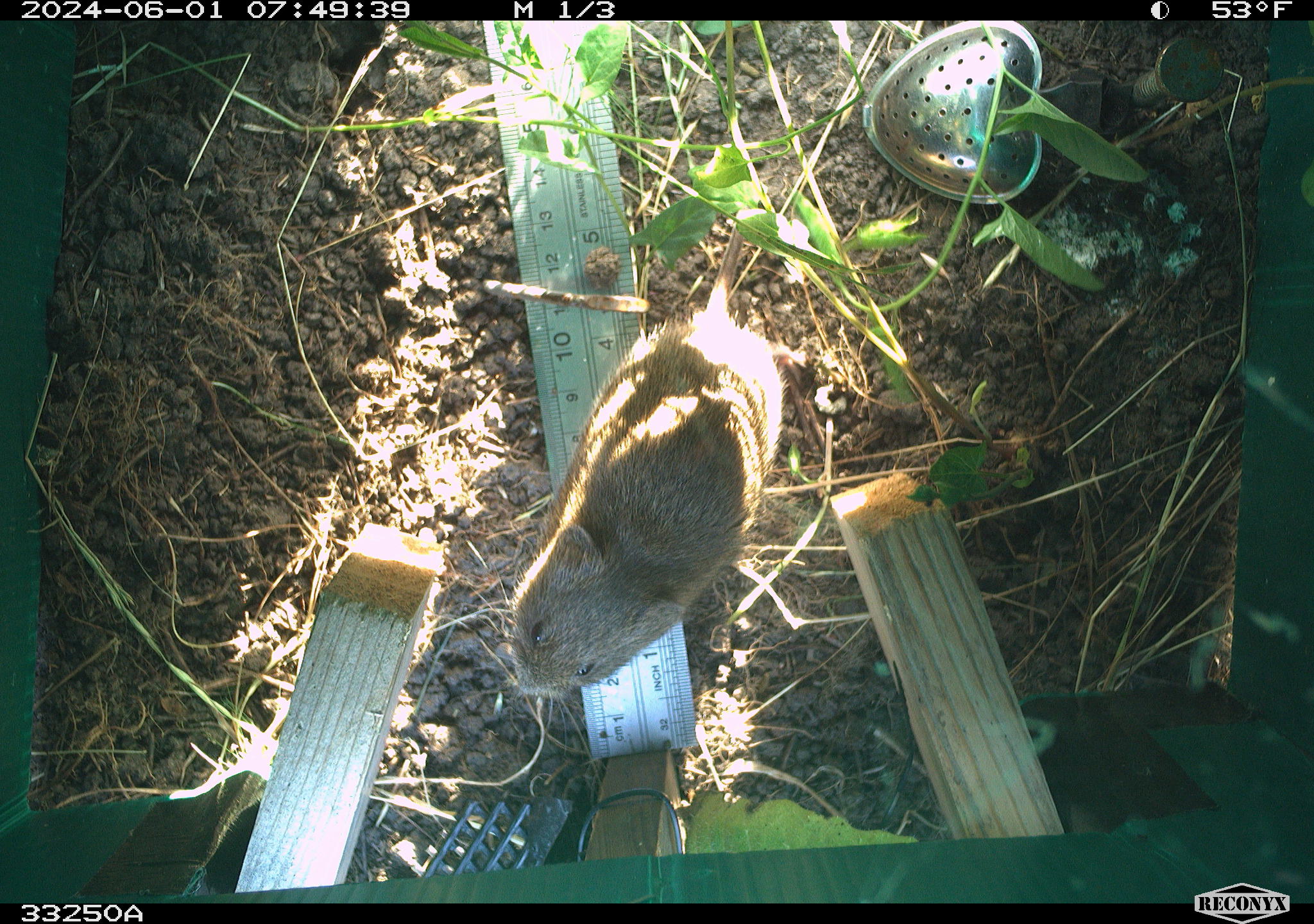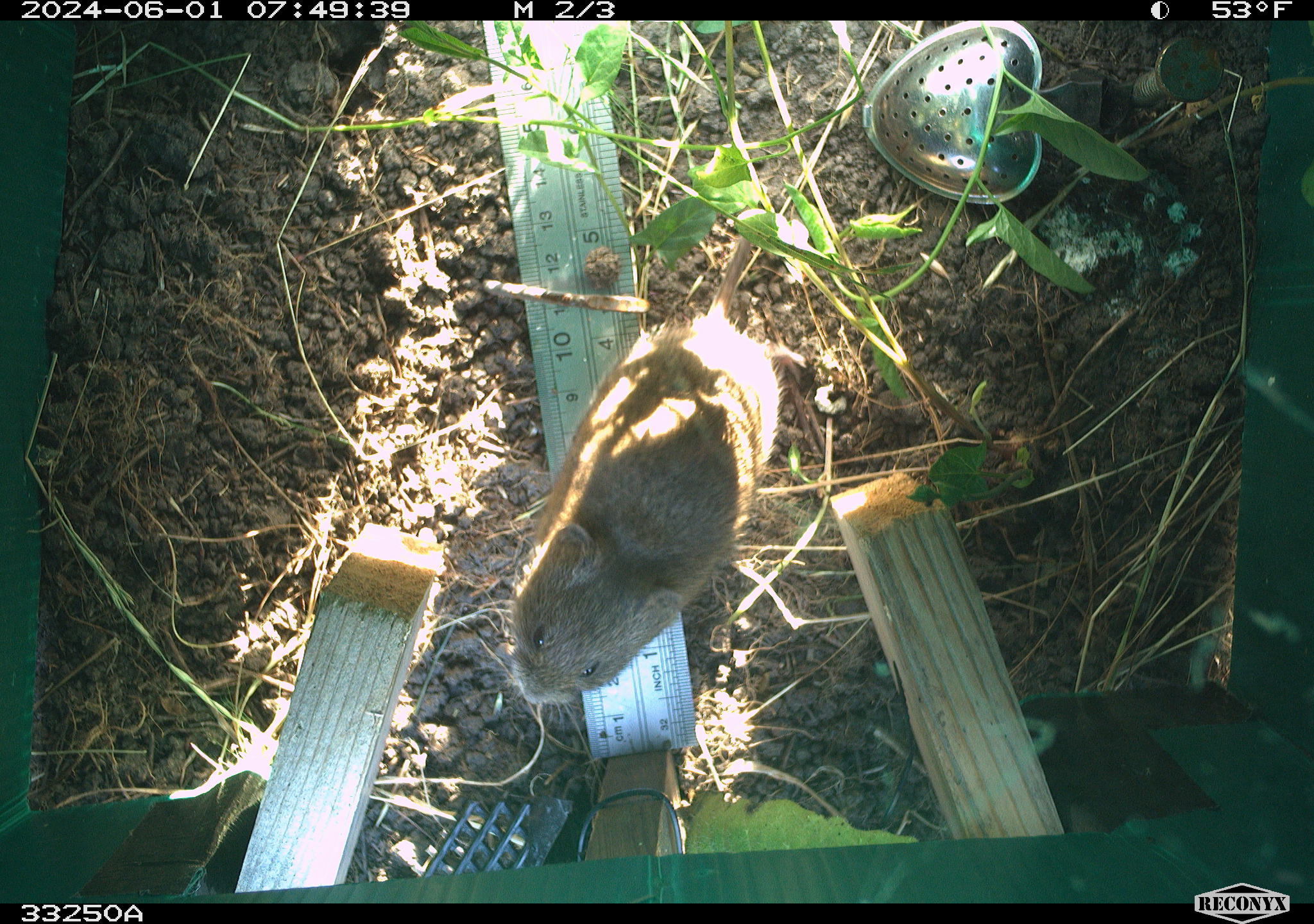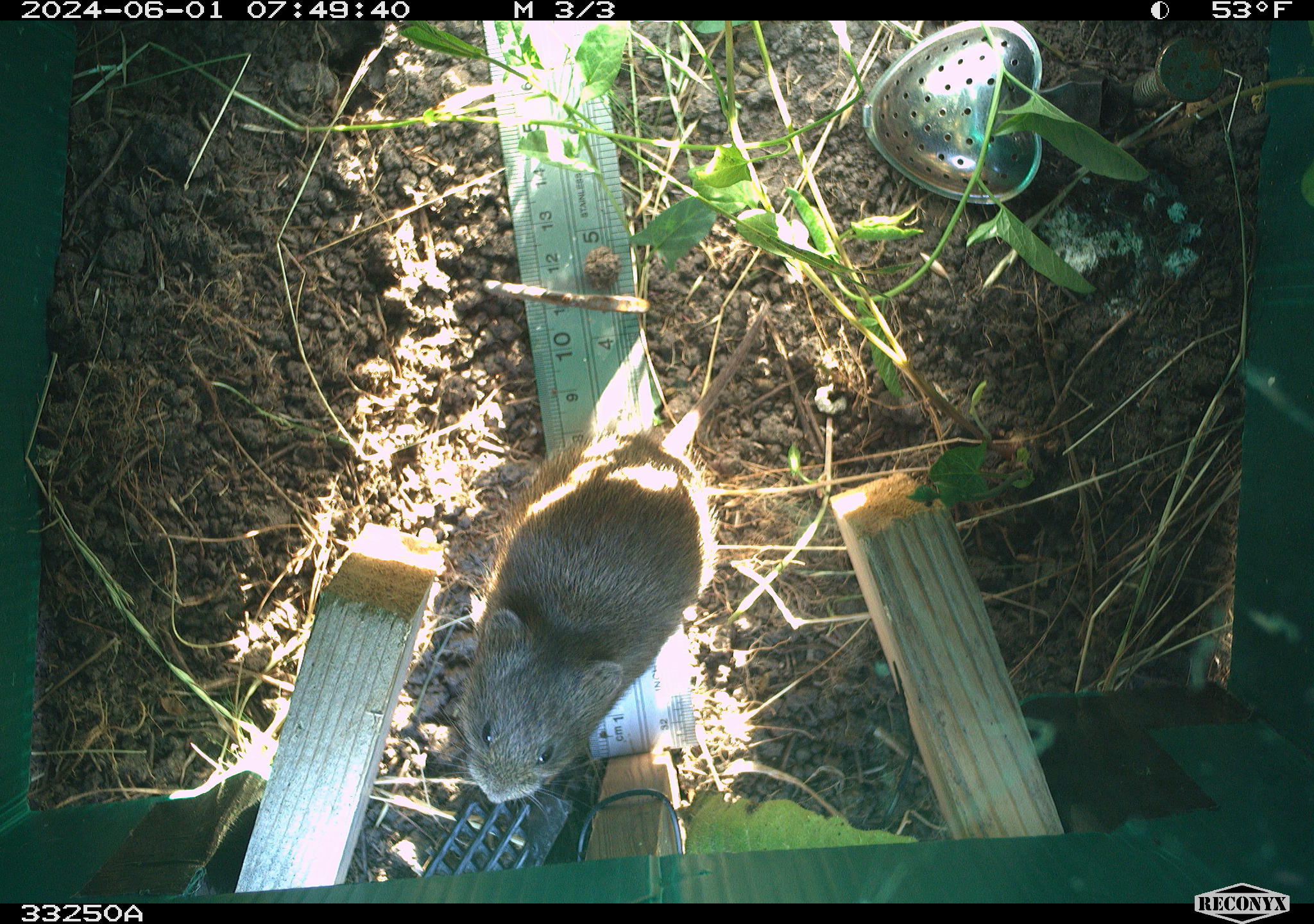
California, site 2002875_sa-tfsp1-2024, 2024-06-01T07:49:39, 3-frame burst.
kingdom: Animalia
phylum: Chordata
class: Mammalia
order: Rodentia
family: Cricetidae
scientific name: Arvicolinae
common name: voles, lemmings, and muskrats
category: arvicolinae subfamily